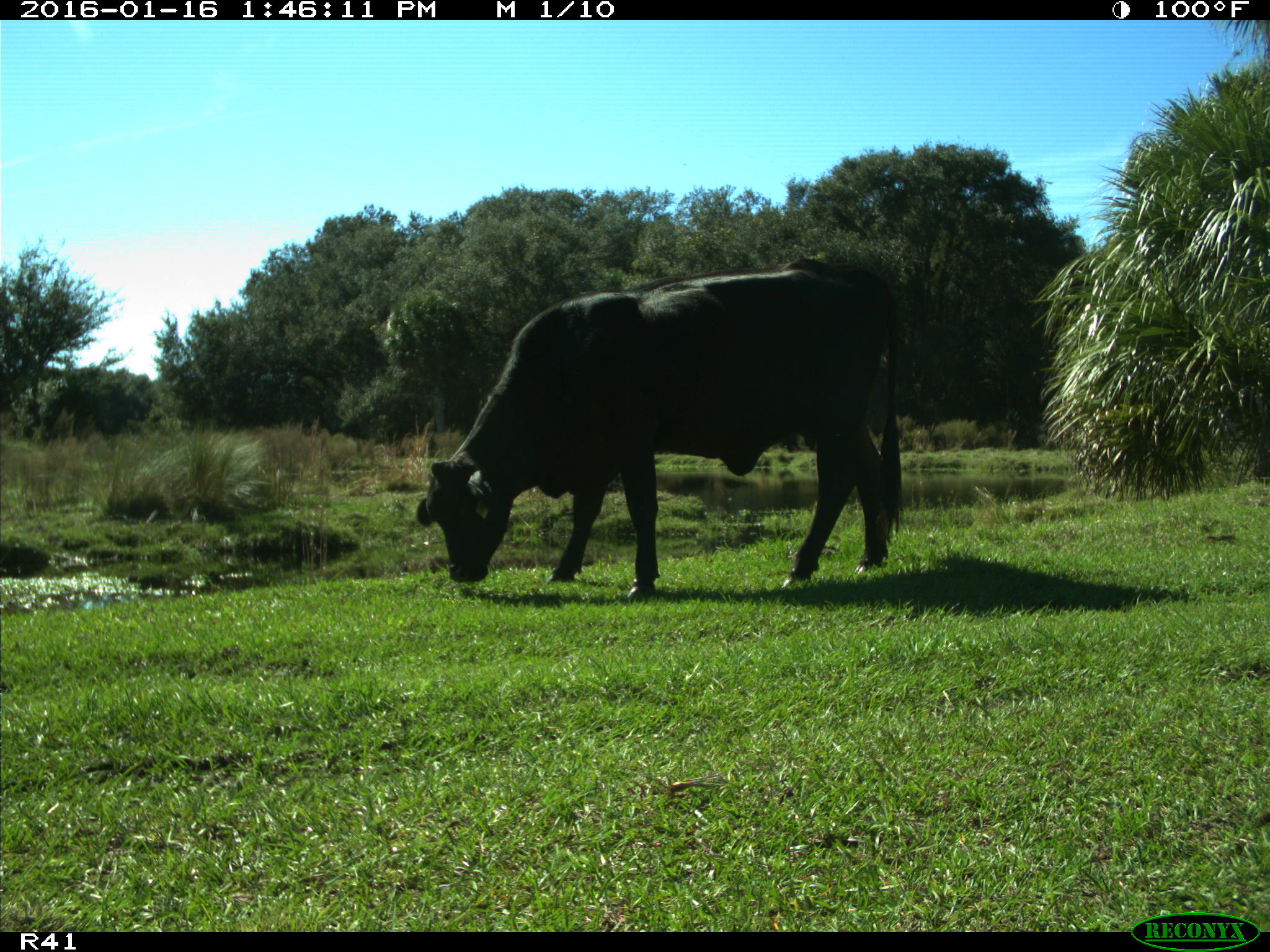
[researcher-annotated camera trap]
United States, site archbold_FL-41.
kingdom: Animalia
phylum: Chordata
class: Mammalia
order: Artiodactyla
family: Bovidae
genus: Bos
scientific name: Bos taurus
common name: domestic cow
Bos taurus (domestic cow).